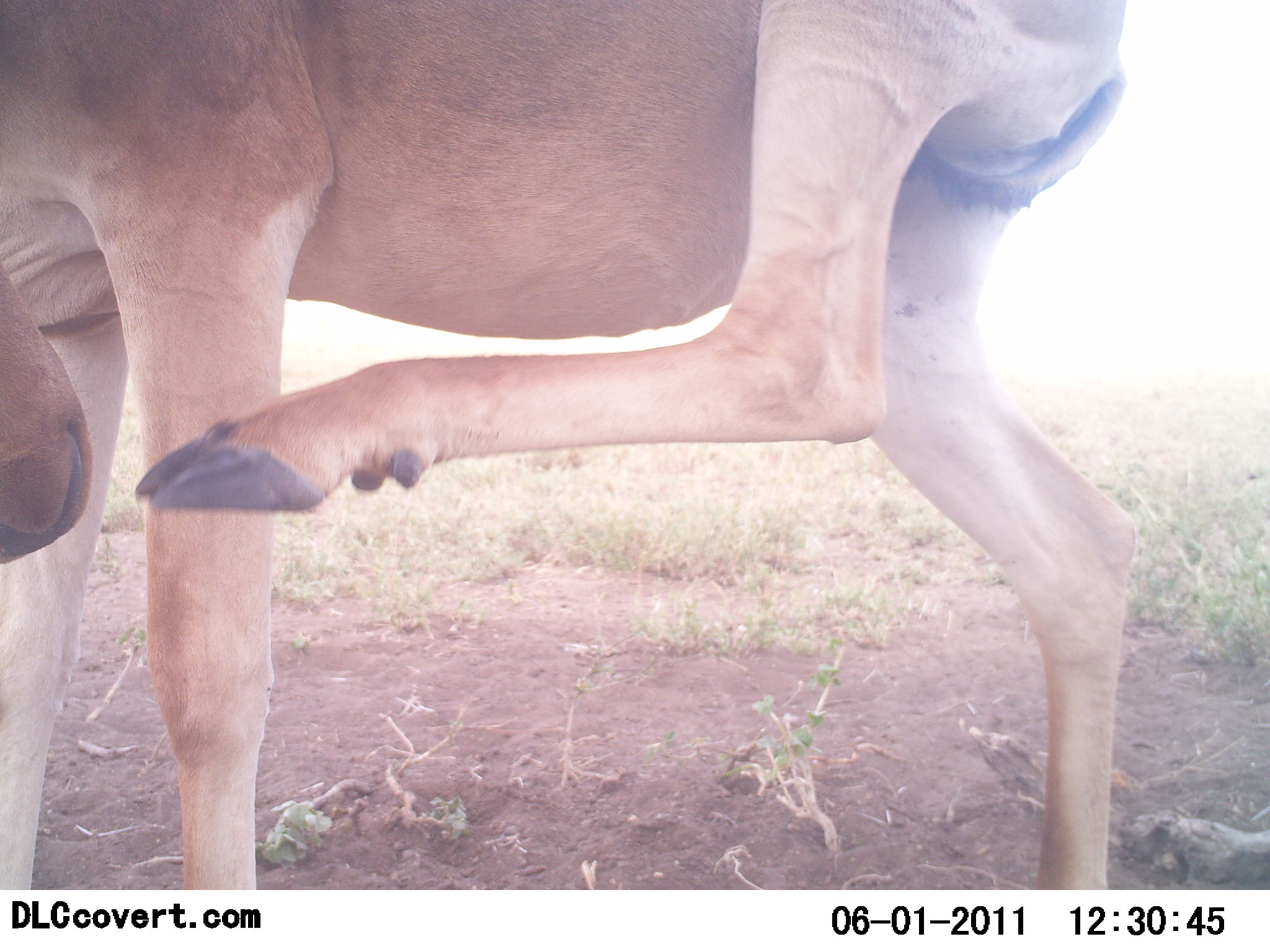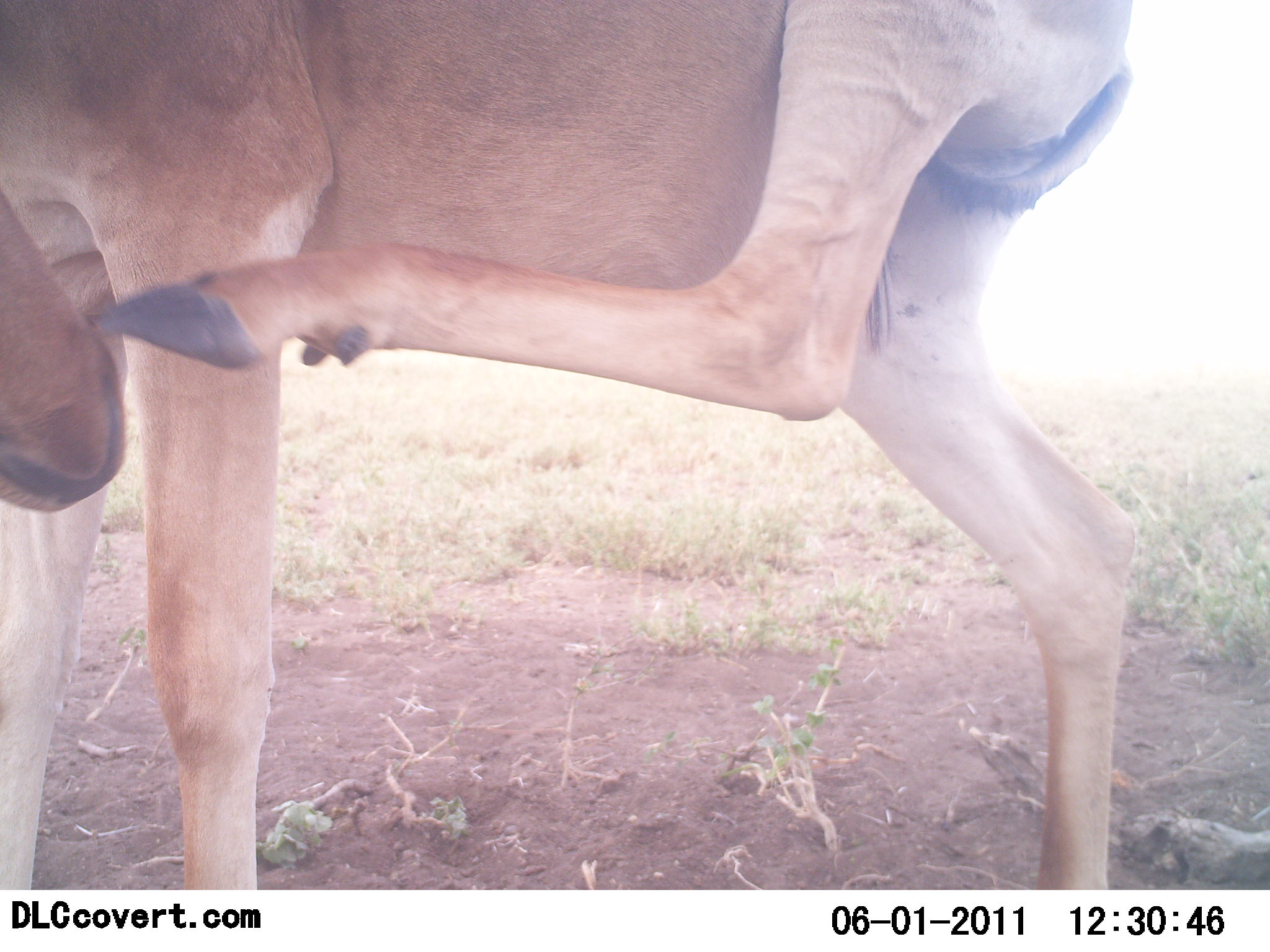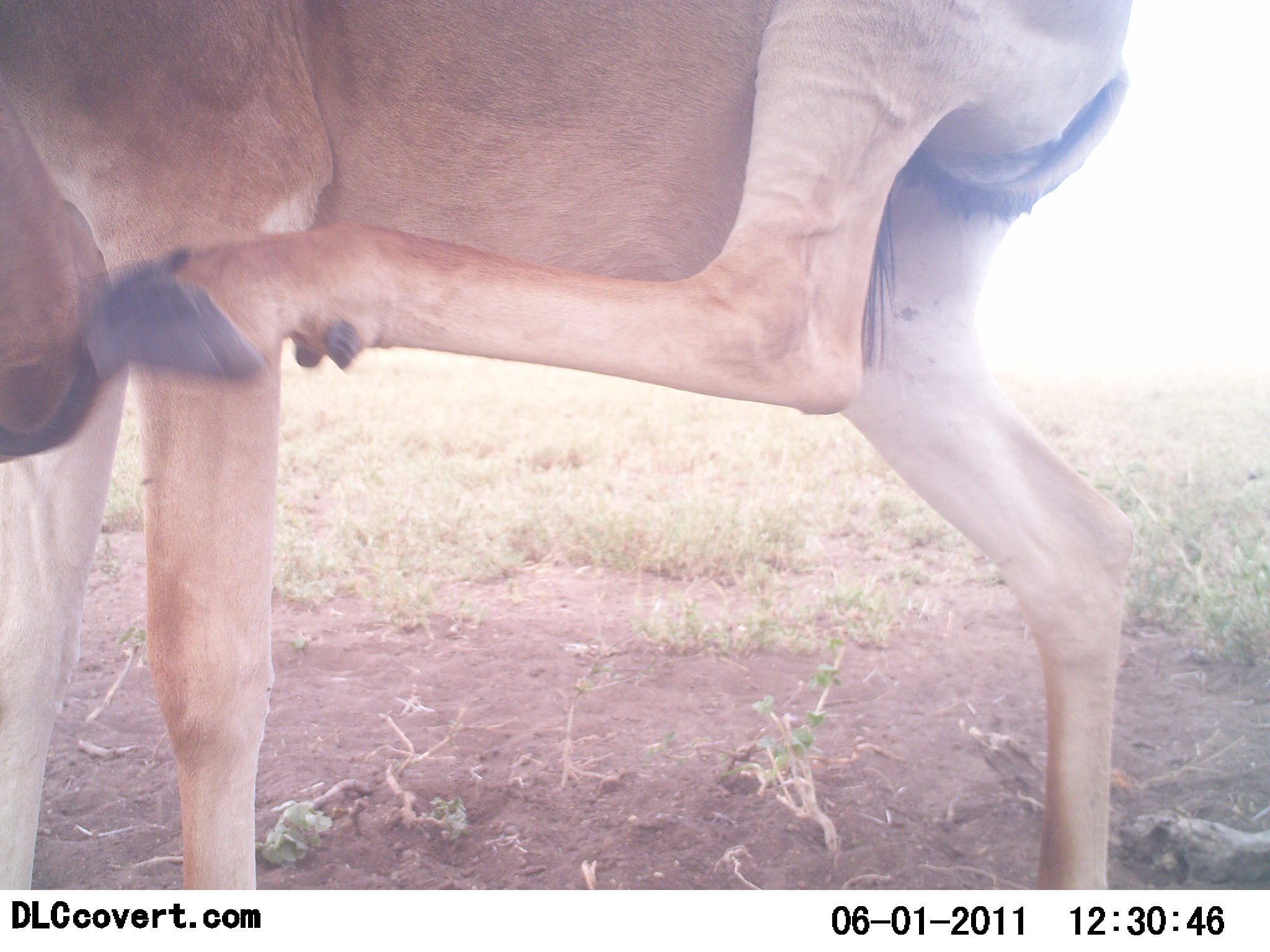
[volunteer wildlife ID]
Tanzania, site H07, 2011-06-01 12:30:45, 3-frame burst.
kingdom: Animalia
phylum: Chordata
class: Mammalia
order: Artiodactyla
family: Bovidae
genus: Alcelaphus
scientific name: Alcelaphus buselaphus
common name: hartebeest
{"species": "hartebeest (Alcelaphus buselaphus)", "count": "1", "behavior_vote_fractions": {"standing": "91%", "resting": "0%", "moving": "9%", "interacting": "9%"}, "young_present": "0%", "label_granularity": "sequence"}